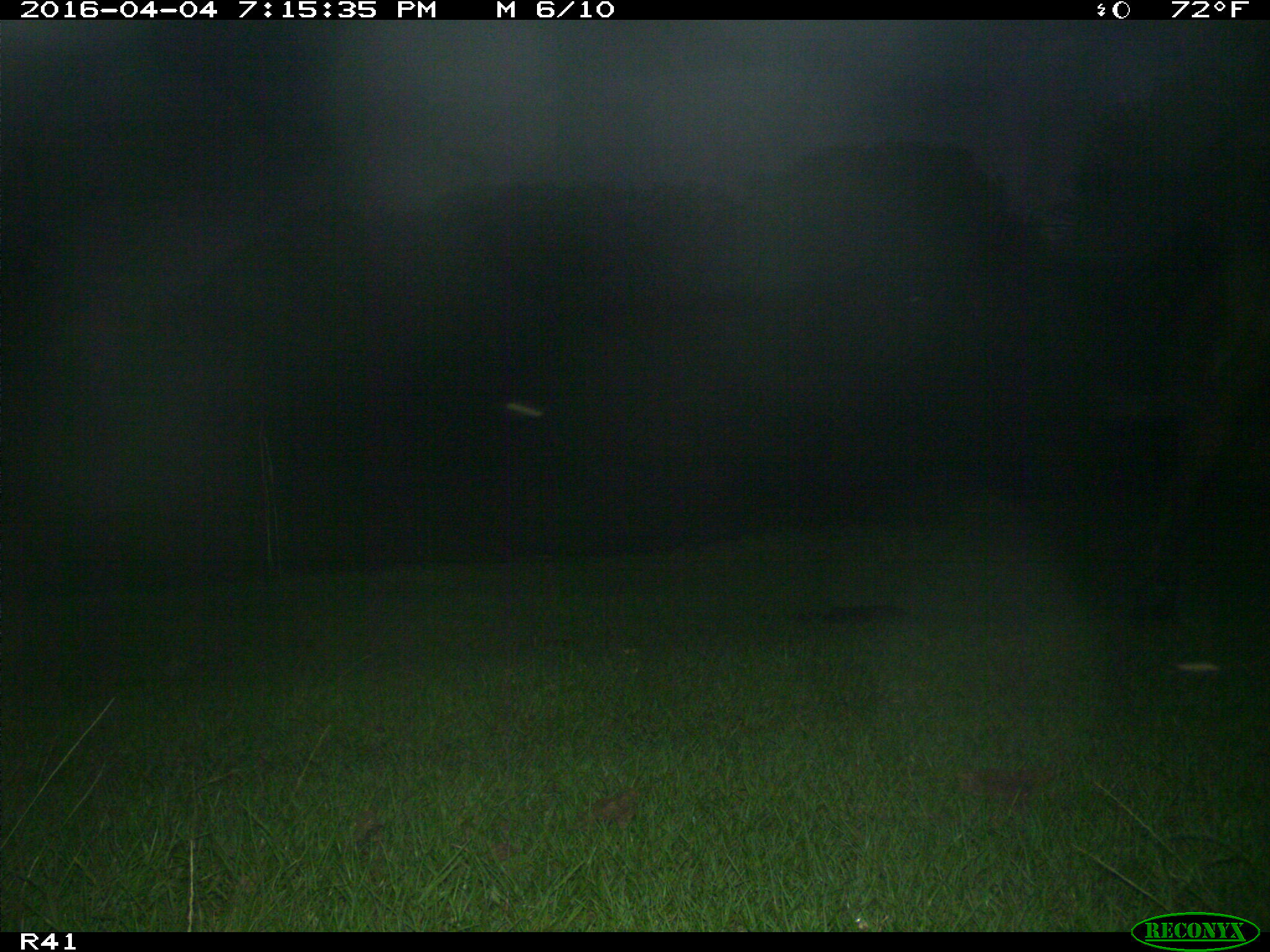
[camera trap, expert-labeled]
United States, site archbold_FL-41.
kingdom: Animalia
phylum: Chordata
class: Mammalia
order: Artiodactyla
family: Bovidae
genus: Bos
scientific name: Bos taurus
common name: domestic cow